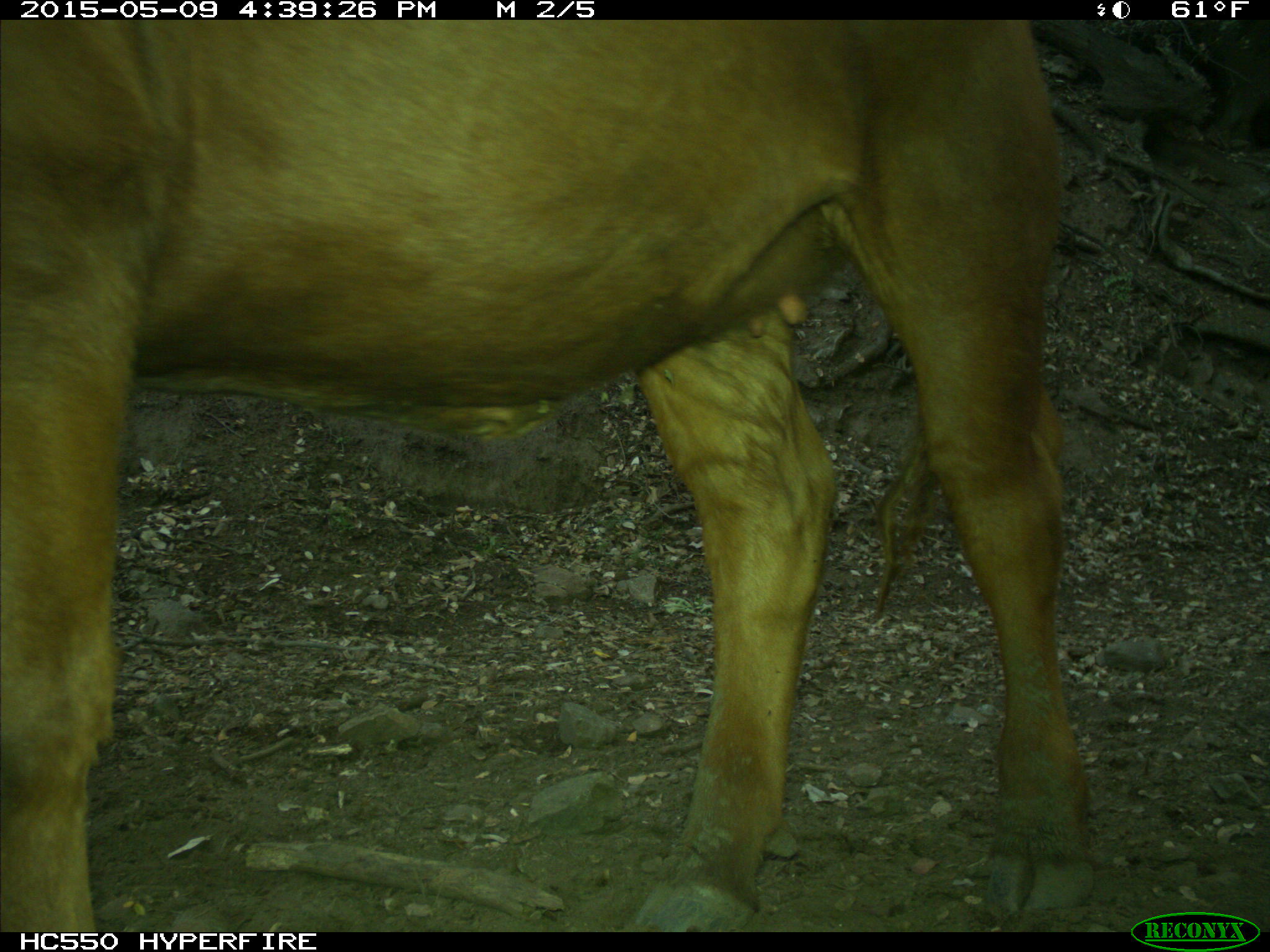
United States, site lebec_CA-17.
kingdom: Animalia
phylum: Chordata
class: Mammalia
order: Artiodactyla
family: Bovidae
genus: Bos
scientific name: Bos taurus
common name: domestic cow